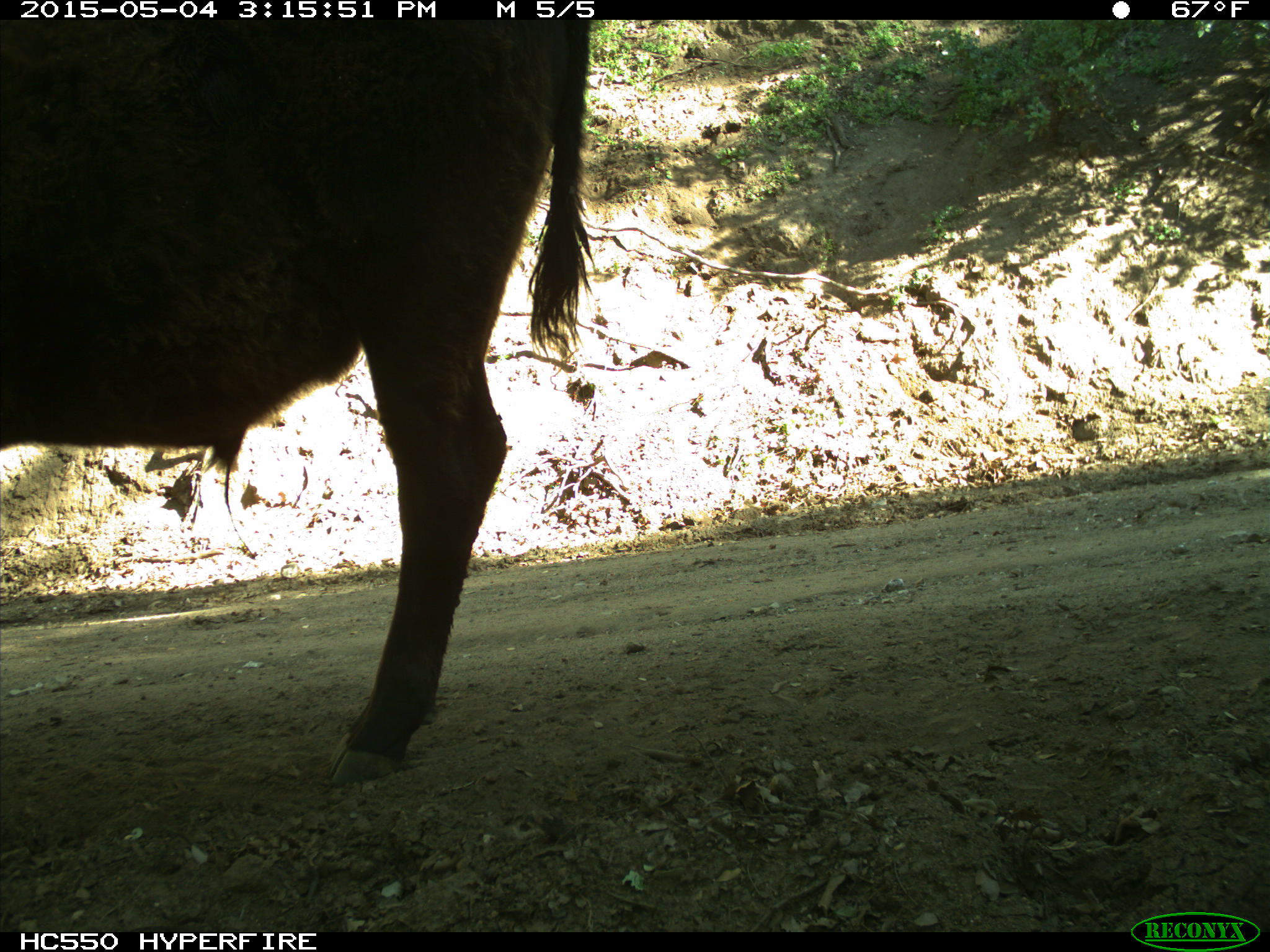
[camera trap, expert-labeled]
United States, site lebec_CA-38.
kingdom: Animalia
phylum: Chordata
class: Mammalia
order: Artiodactyla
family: Bovidae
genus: Bos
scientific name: Bos taurus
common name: domestic cow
Bos taurus (domestic cow).